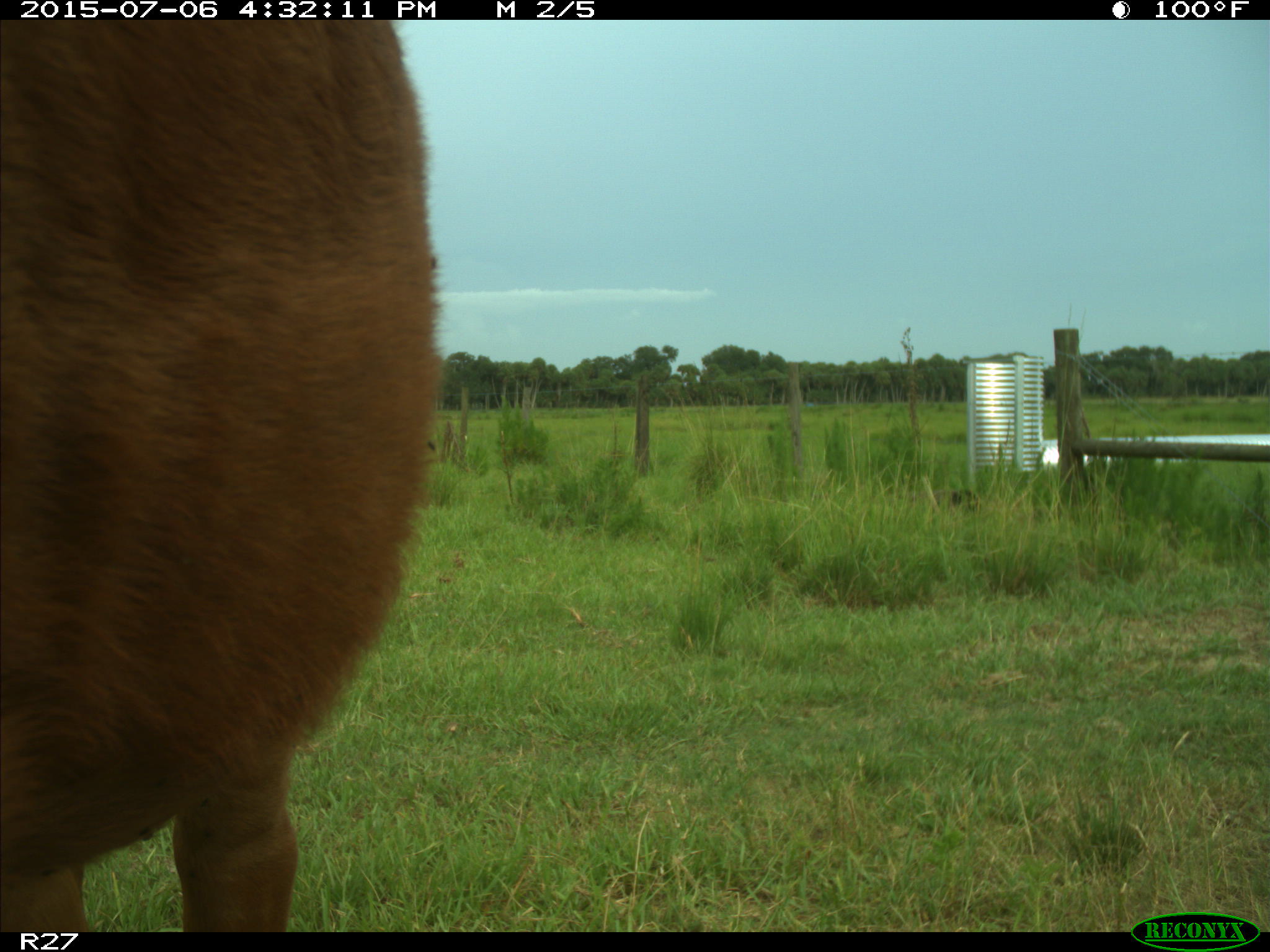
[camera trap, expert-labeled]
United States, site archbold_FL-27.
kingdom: Animalia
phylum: Chordata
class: Mammalia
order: Artiodactyla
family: Bovidae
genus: Bos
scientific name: Bos taurus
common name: domestic cow